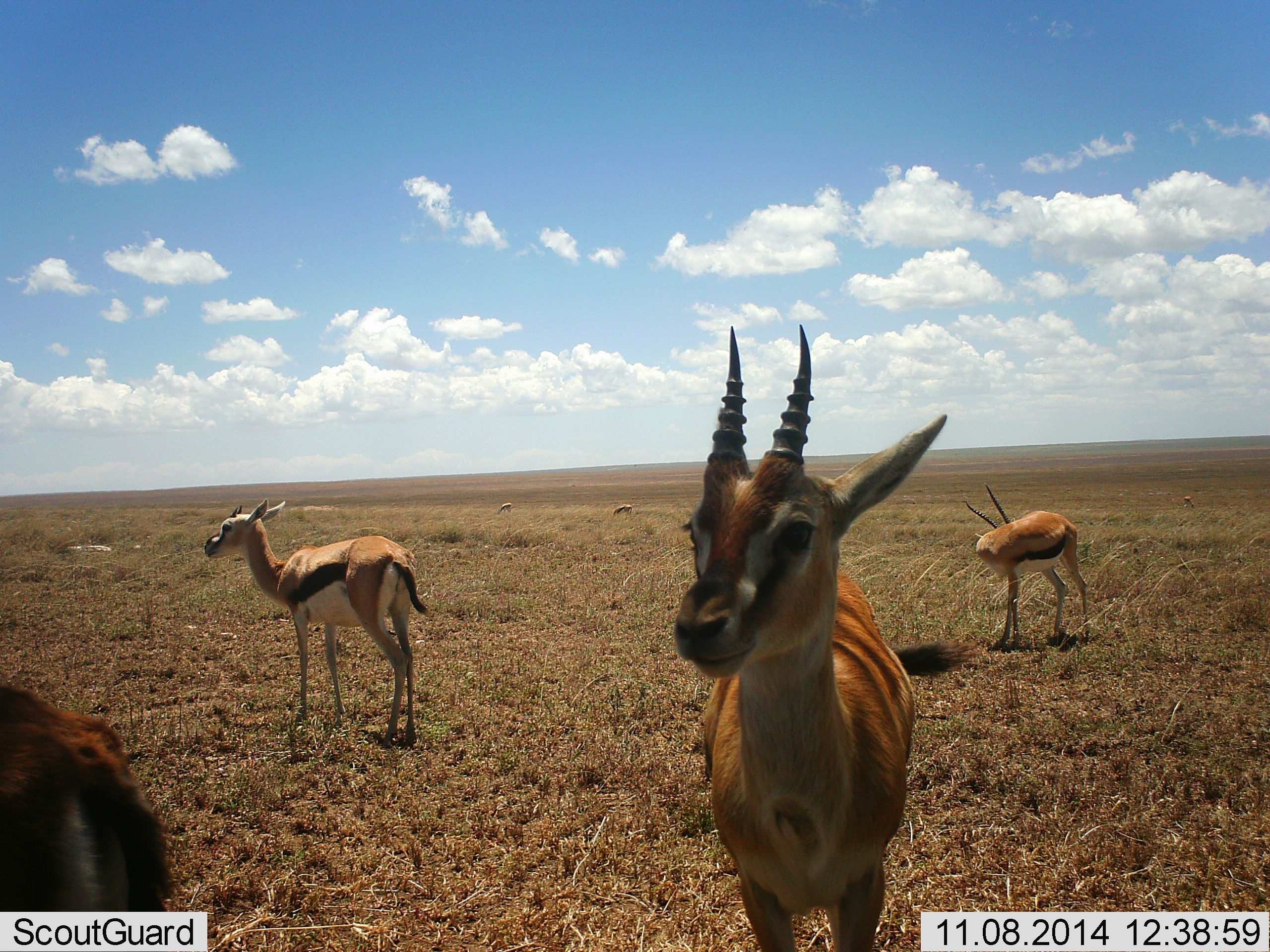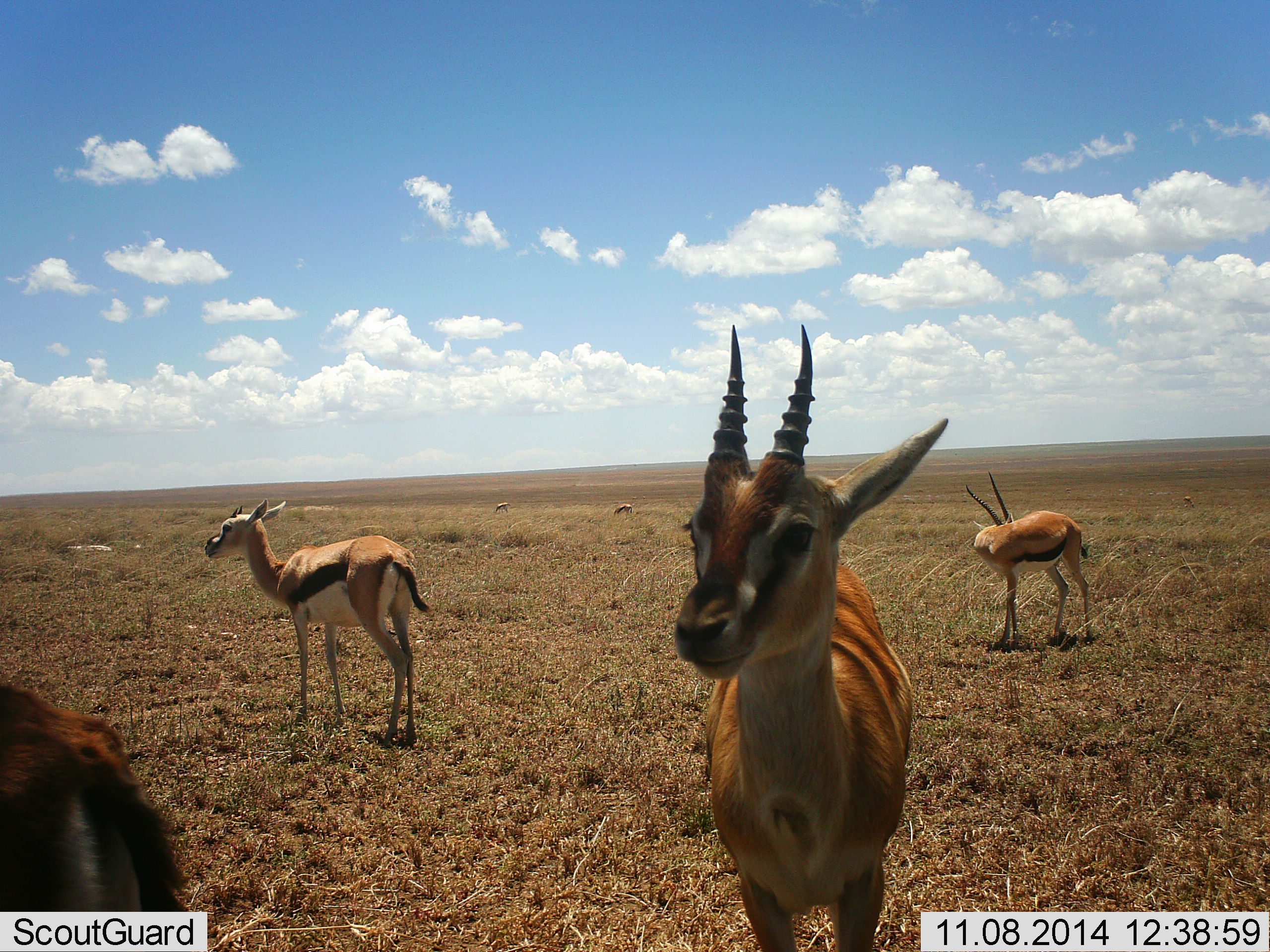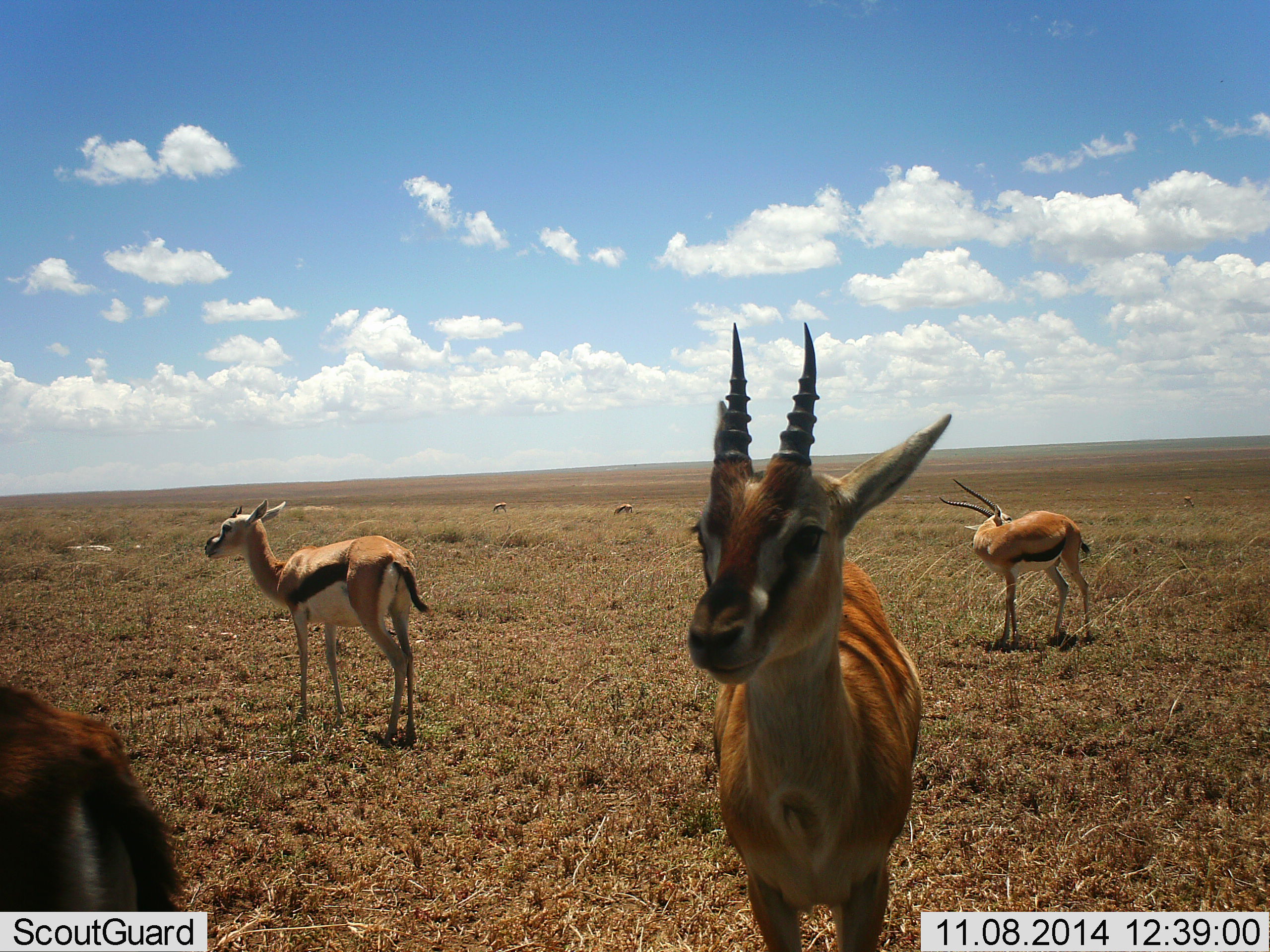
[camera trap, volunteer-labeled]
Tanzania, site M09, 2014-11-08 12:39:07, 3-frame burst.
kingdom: Animalia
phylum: Chordata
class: Mammalia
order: Artiodactyla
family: Bovidae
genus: Eudorcas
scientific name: Eudorcas thomsonii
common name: thomson's gazelle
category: gazellethomsons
Gazellethomsons (thomson's gazelle) (Eudorcas thomsonii), count 6. Behavior (volunteer vote fractions): standing 100%, resting 0%, moving 0%, interacting 0%. Young present (vote fraction): 10%. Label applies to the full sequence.